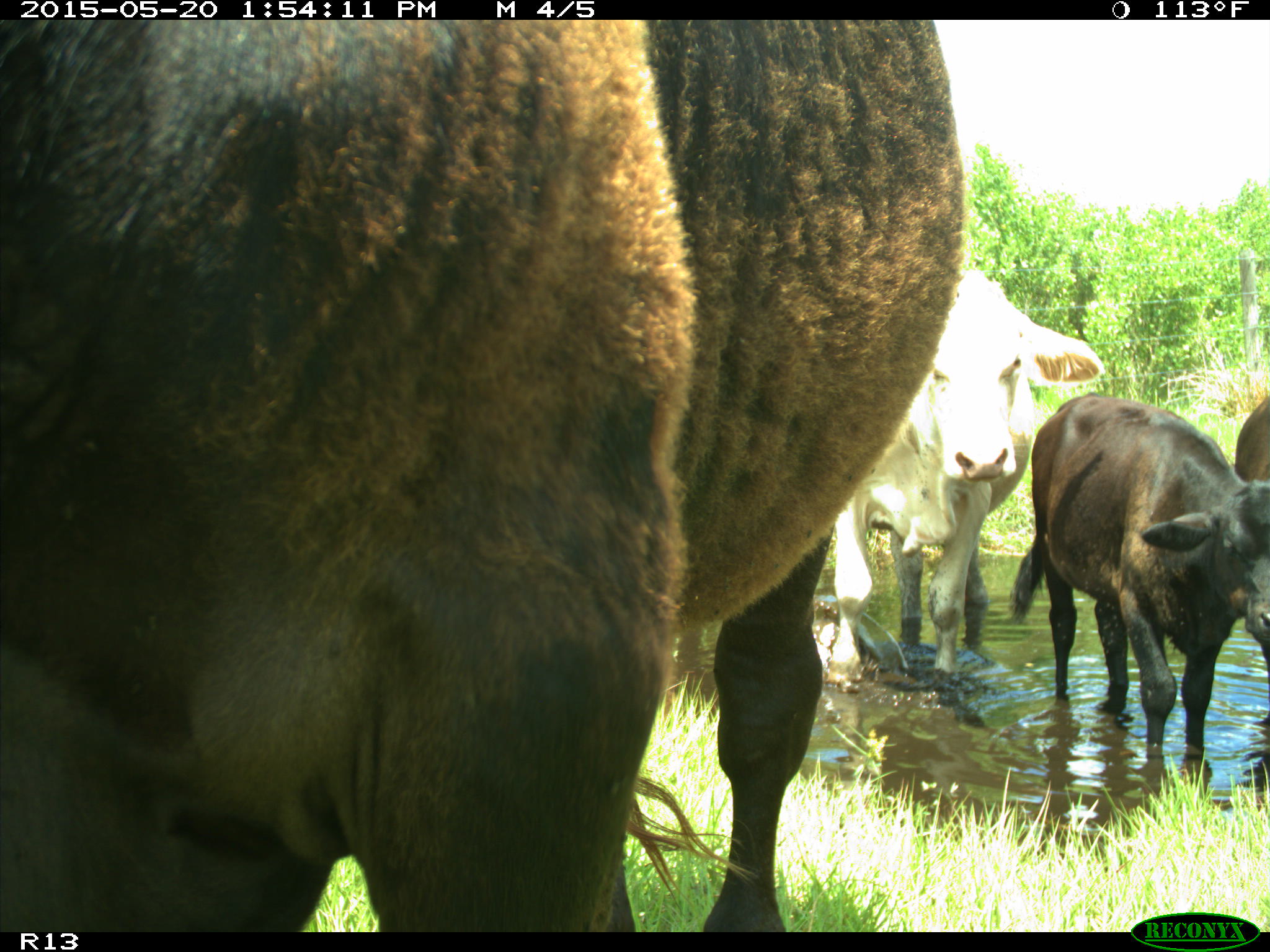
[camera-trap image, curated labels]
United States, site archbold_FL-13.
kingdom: Animalia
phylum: Chordata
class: Mammalia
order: Artiodactyla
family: Bovidae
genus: Bos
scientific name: Bos taurus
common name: domestic cow